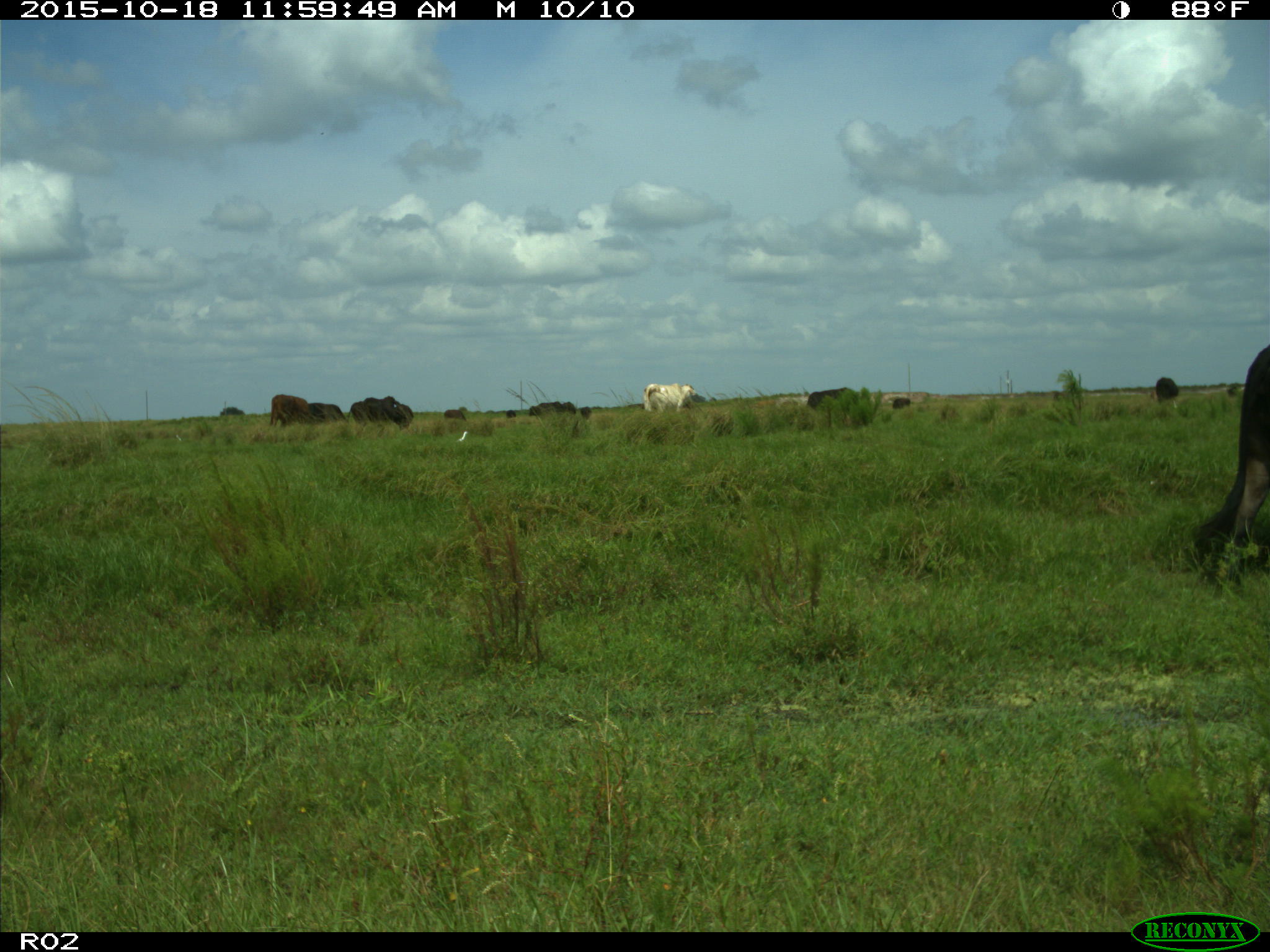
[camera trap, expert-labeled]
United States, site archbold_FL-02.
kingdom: Animalia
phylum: Chordata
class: Mammalia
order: Artiodactyla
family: Bovidae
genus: Bos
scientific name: Bos taurus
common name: domestic cow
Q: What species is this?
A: Bos taurus (domestic cow).